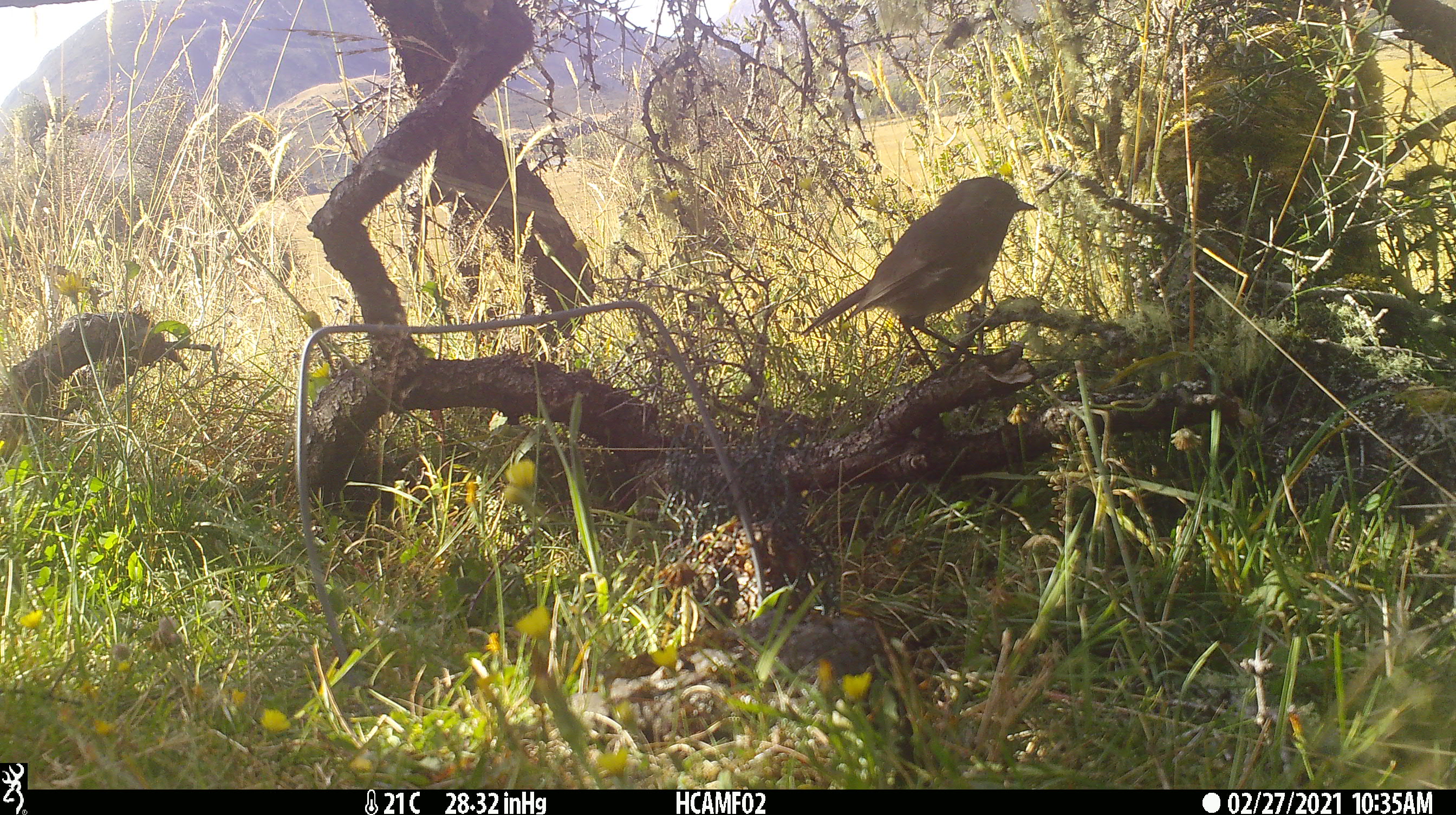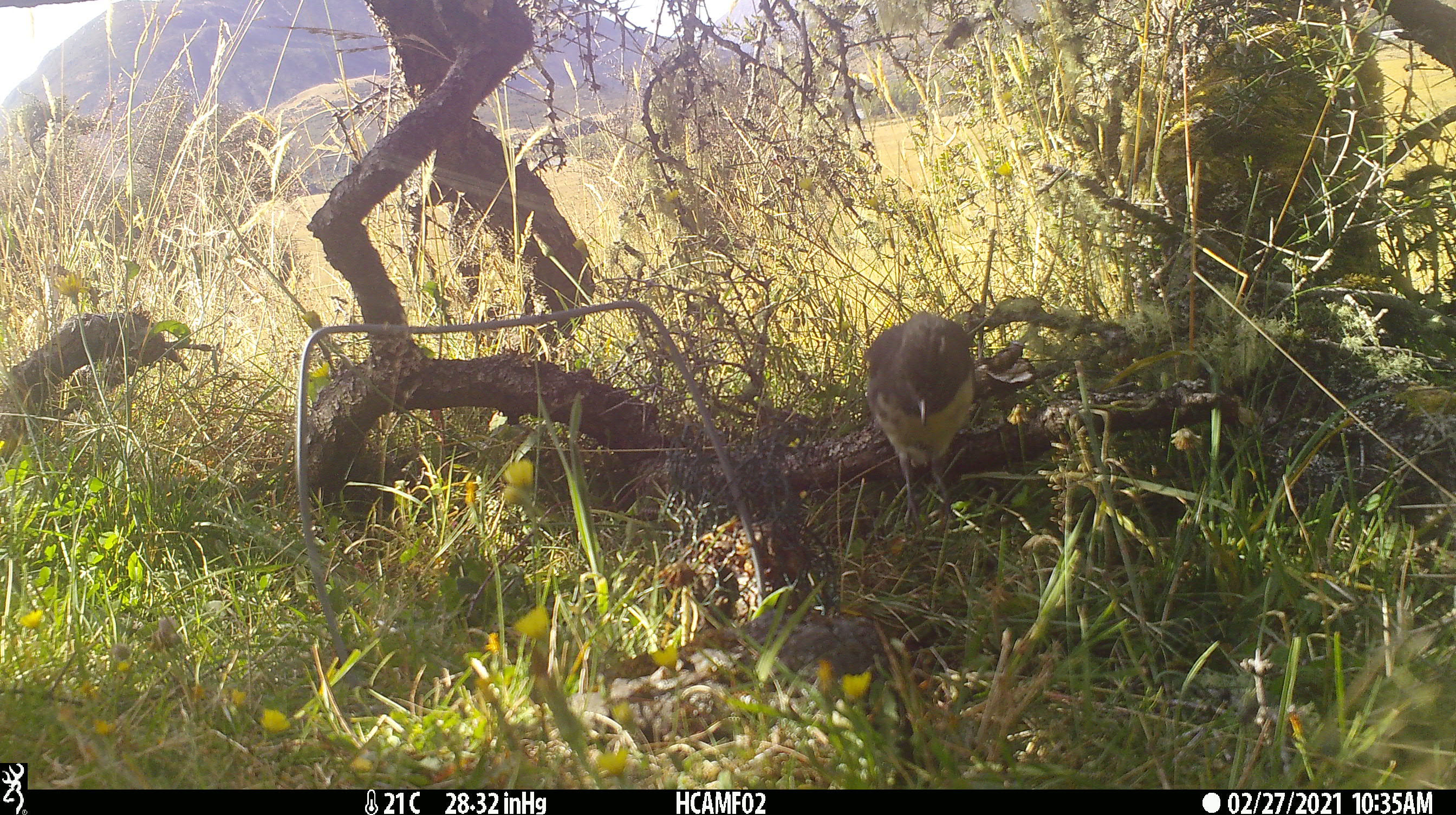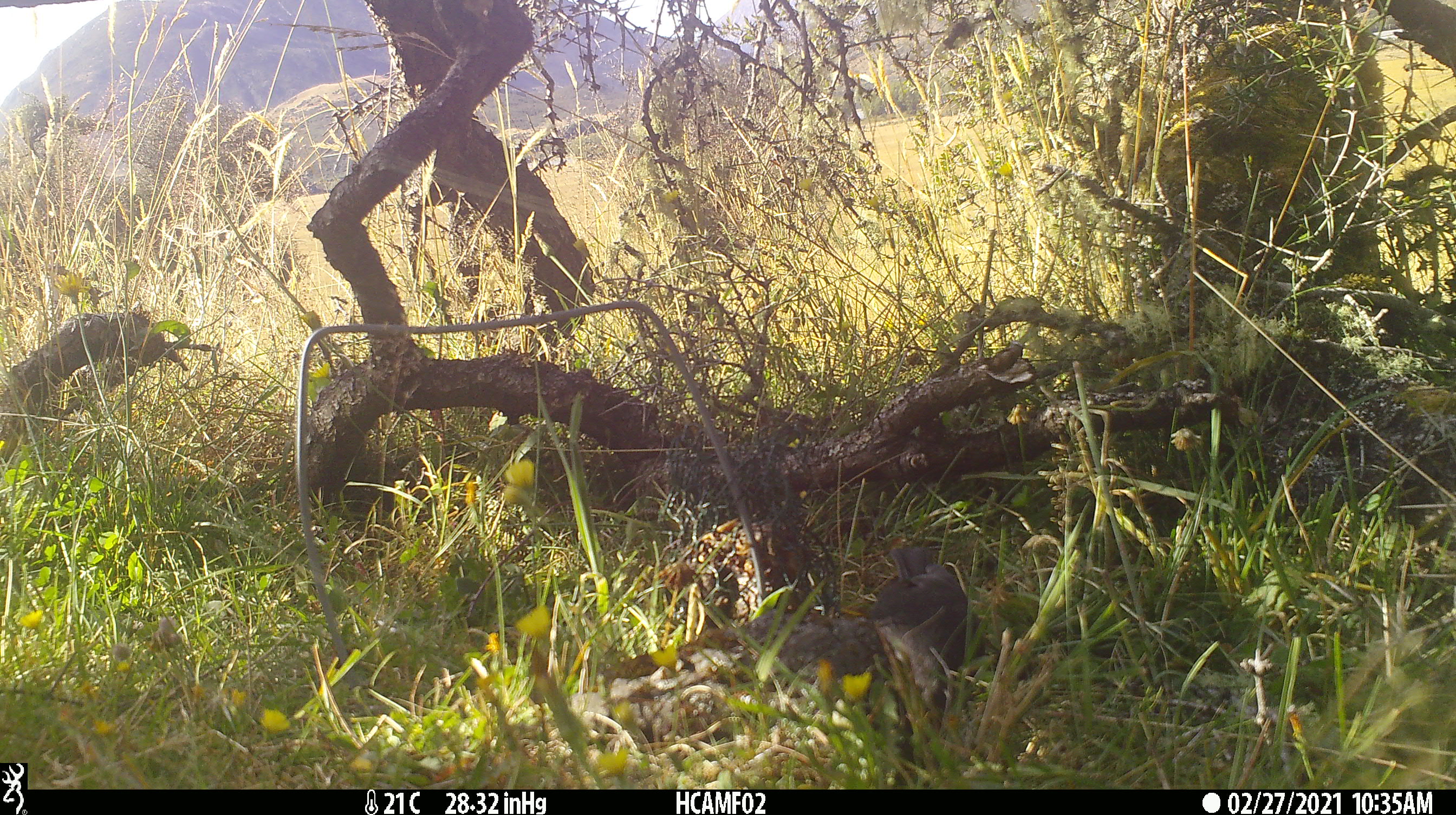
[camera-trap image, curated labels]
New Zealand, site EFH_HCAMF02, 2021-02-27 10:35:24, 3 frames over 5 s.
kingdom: Animalia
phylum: Chordata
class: Aves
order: Passeriformes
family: Petroicidae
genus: Petroica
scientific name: Petroica australis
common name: new zealand robin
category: robin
Robin (new zealand robin) (Petroica australis).